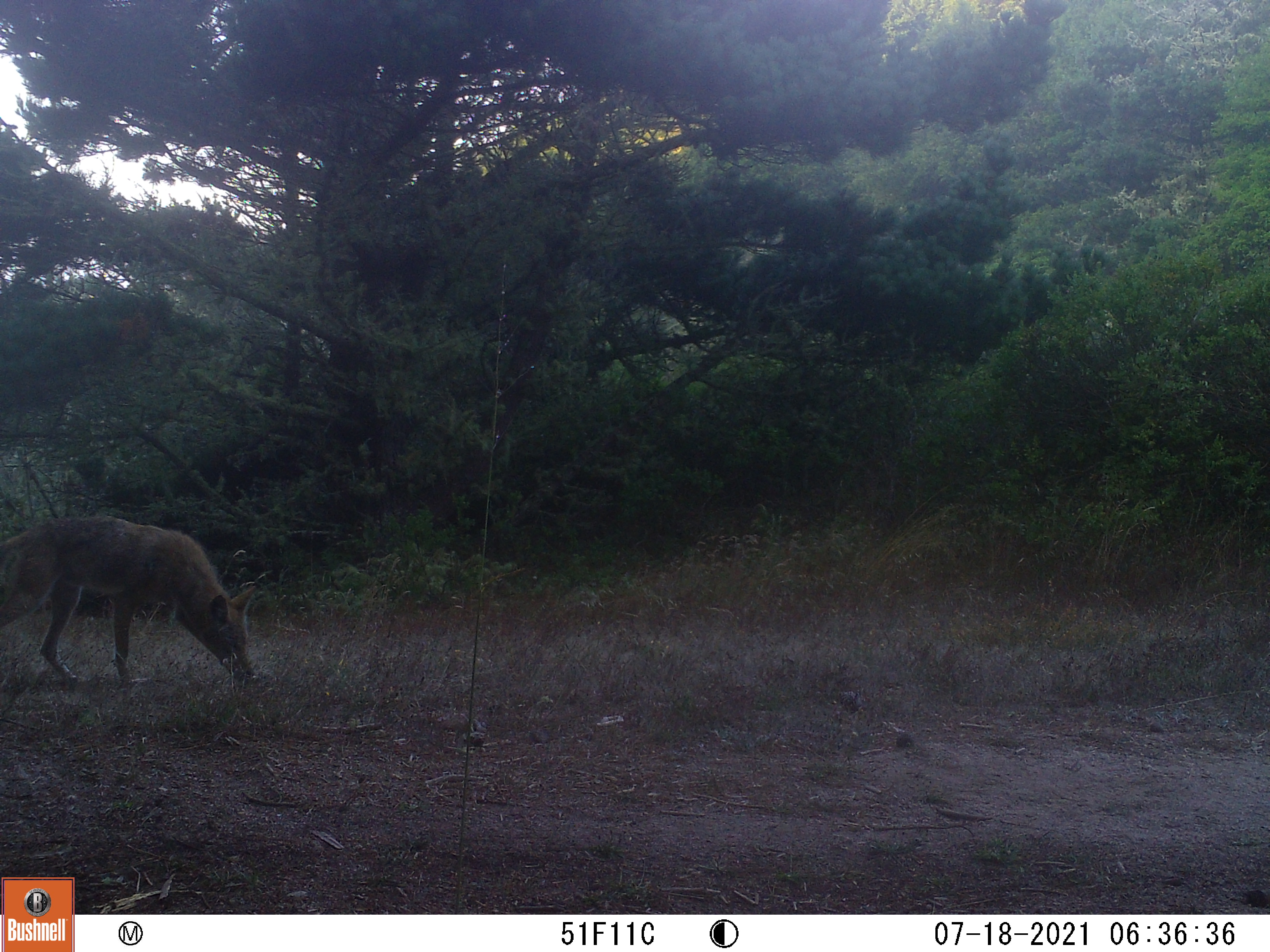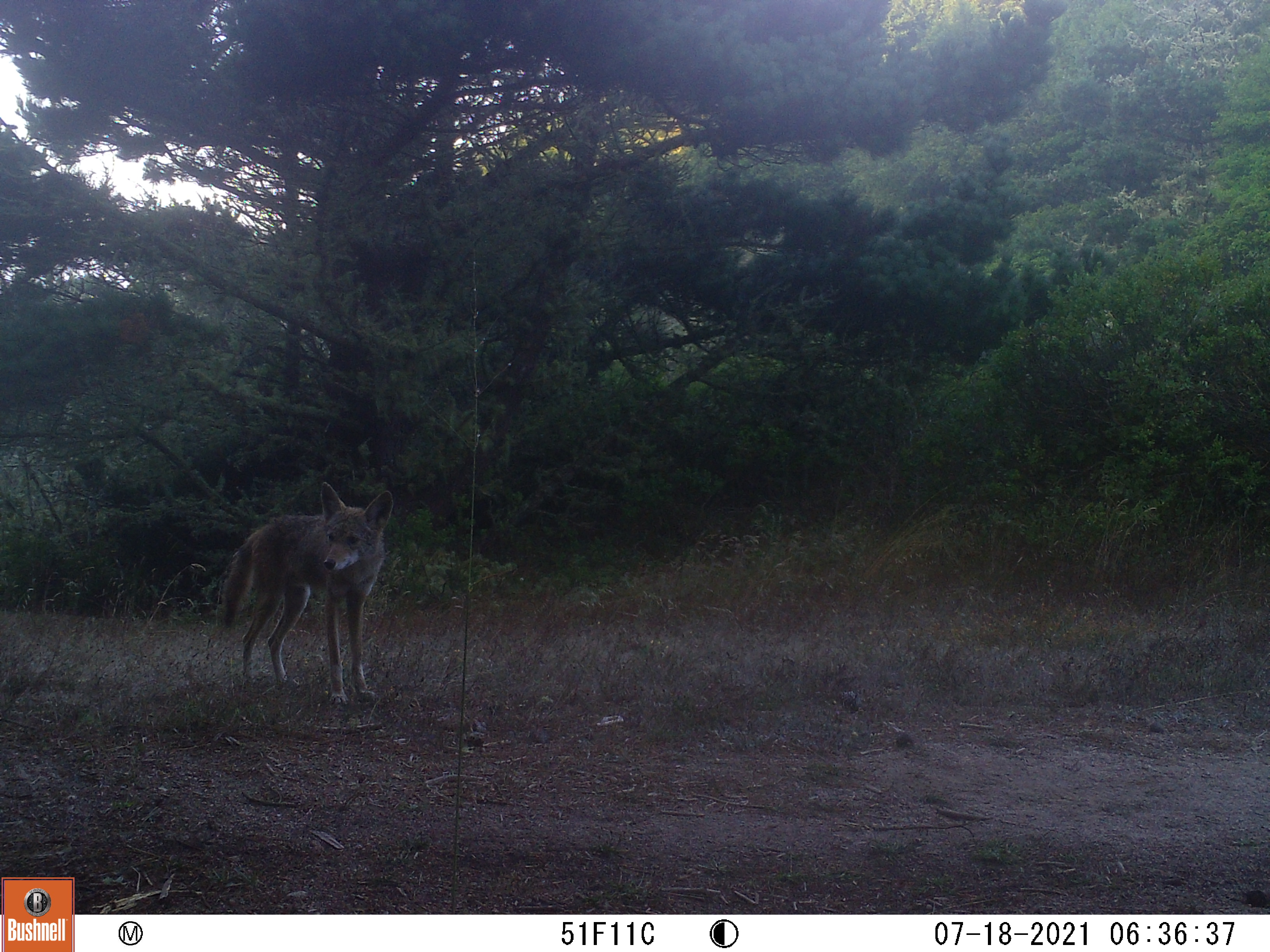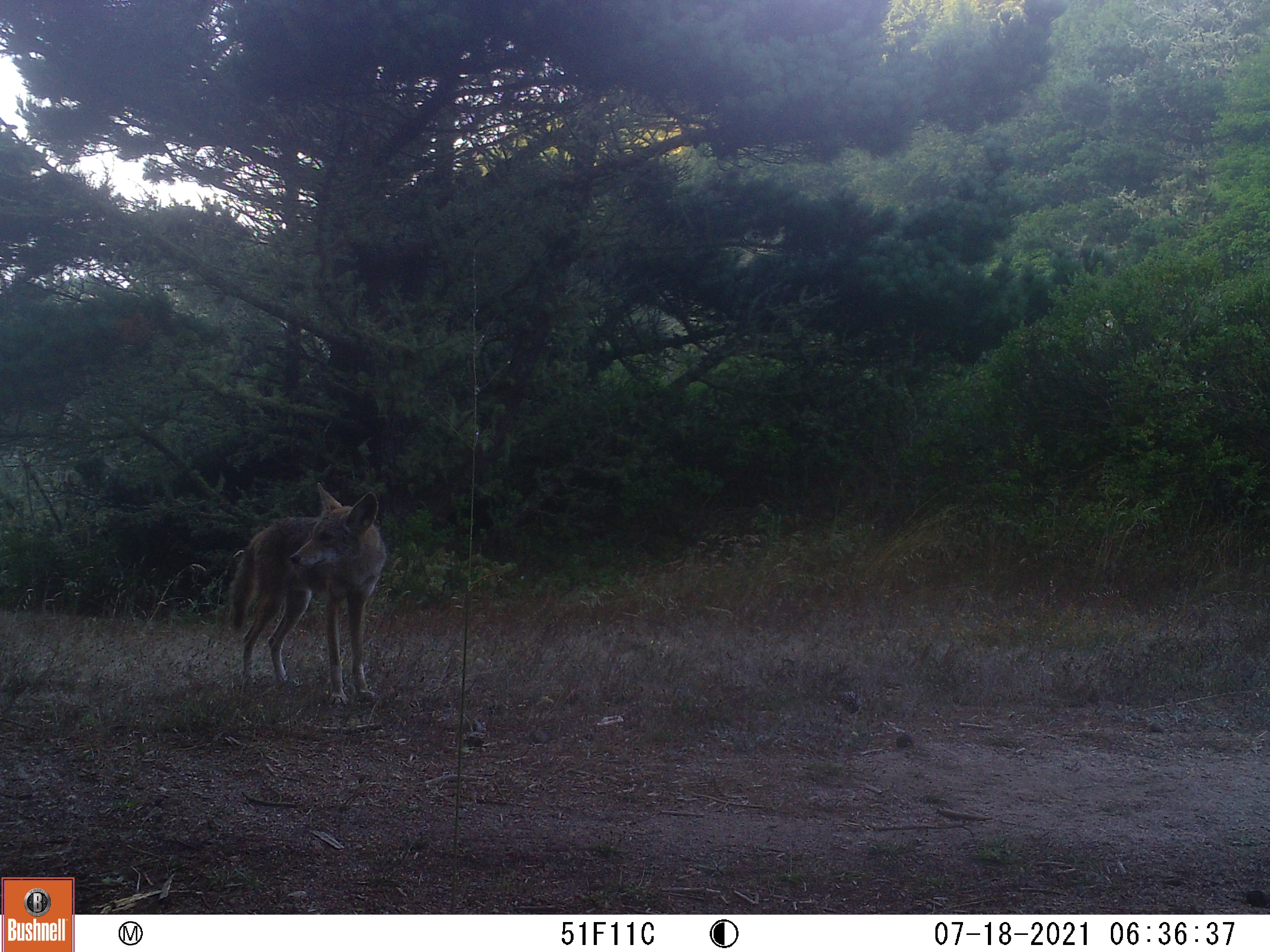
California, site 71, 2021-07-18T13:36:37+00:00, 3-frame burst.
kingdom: Animalia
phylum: Chordata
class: Mammalia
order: Carnivora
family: Canidae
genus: Canis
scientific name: Canis latrans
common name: coyote